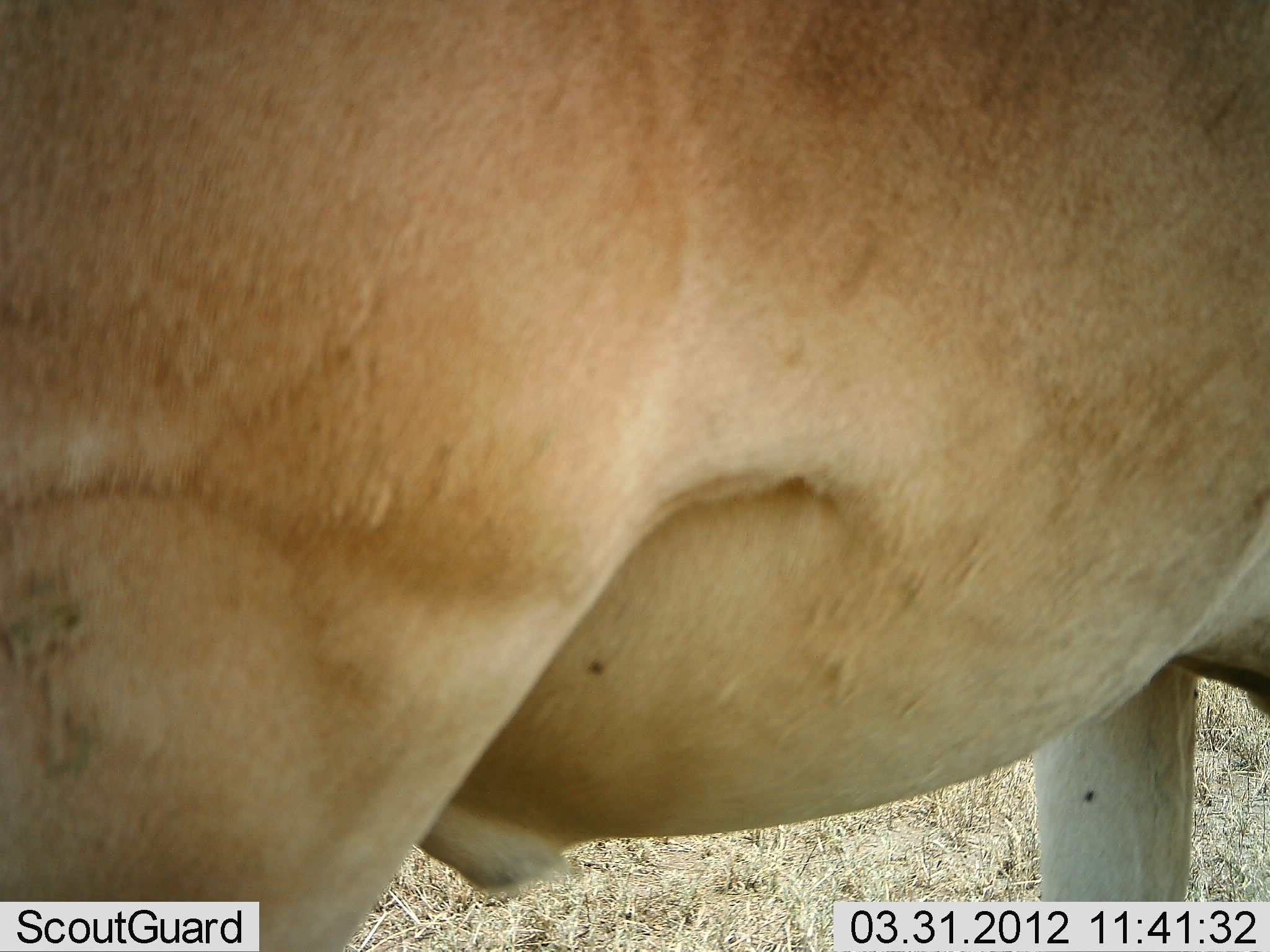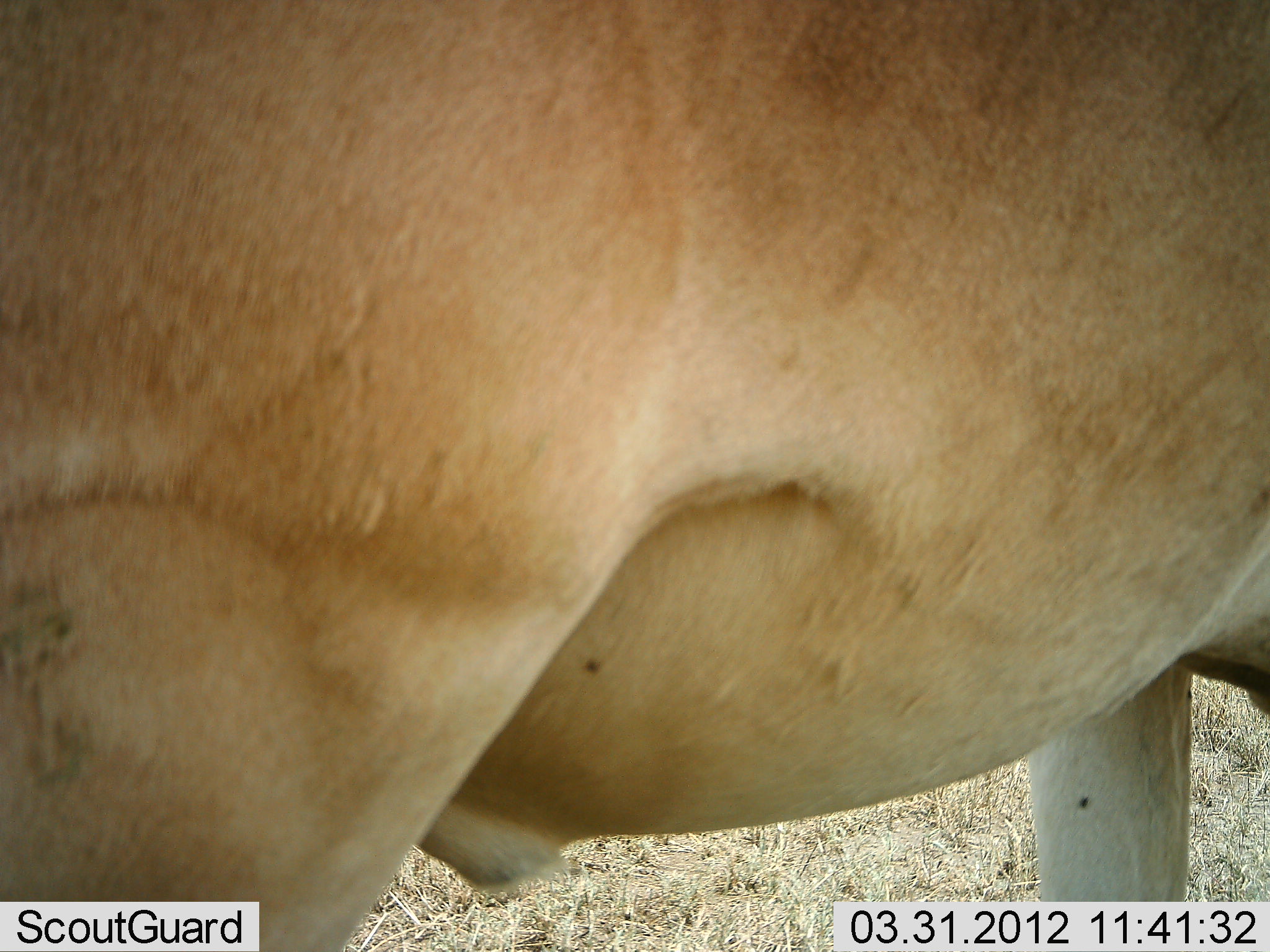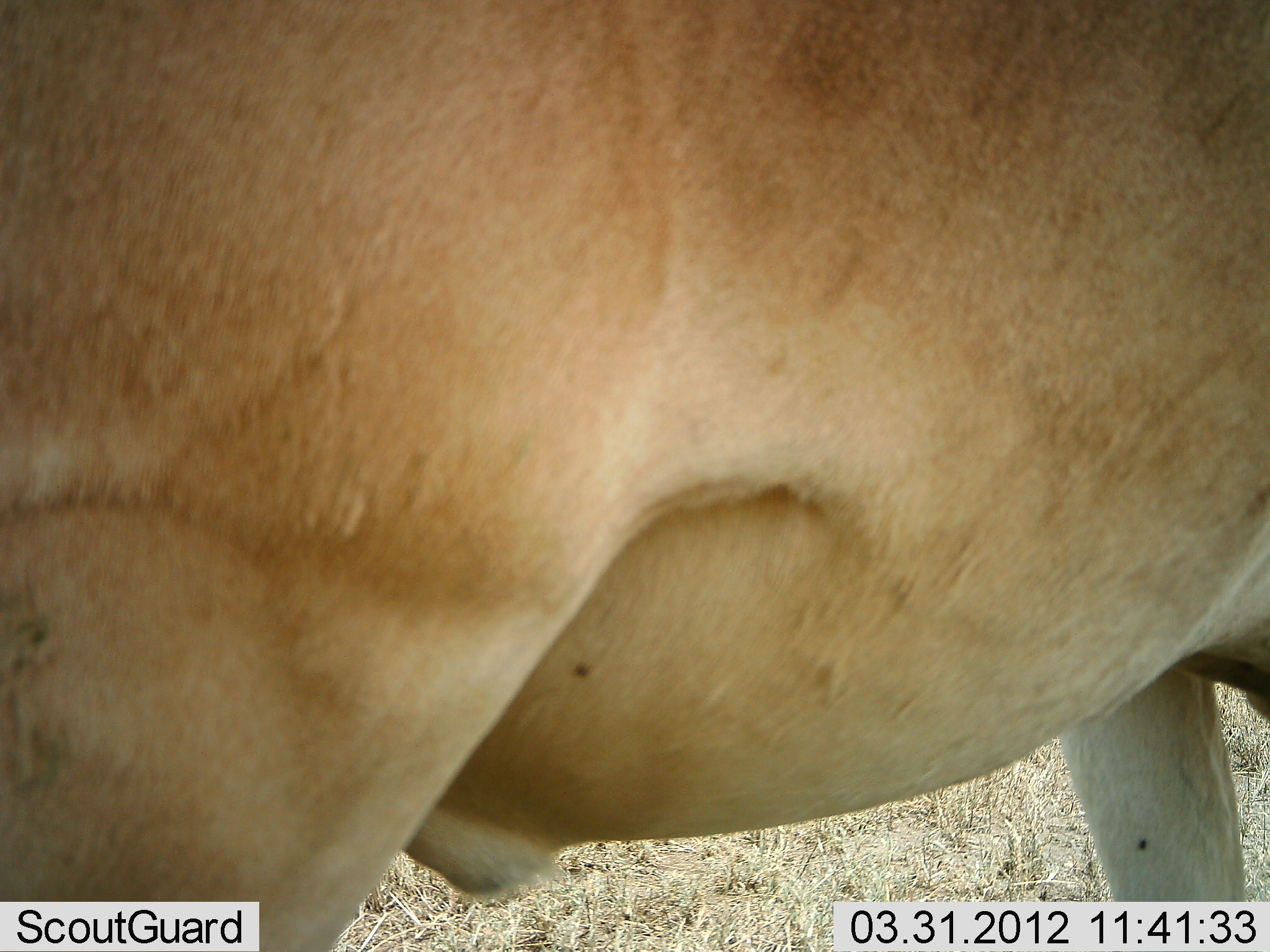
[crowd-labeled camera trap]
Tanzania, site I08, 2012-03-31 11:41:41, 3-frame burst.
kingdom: Animalia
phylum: Chordata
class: Mammalia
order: Artiodactyla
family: Bovidae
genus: Alcelaphus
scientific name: Alcelaphus buselaphus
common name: hartebeest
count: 1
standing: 93%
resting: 0%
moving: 0%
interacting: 0%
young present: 0%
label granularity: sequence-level